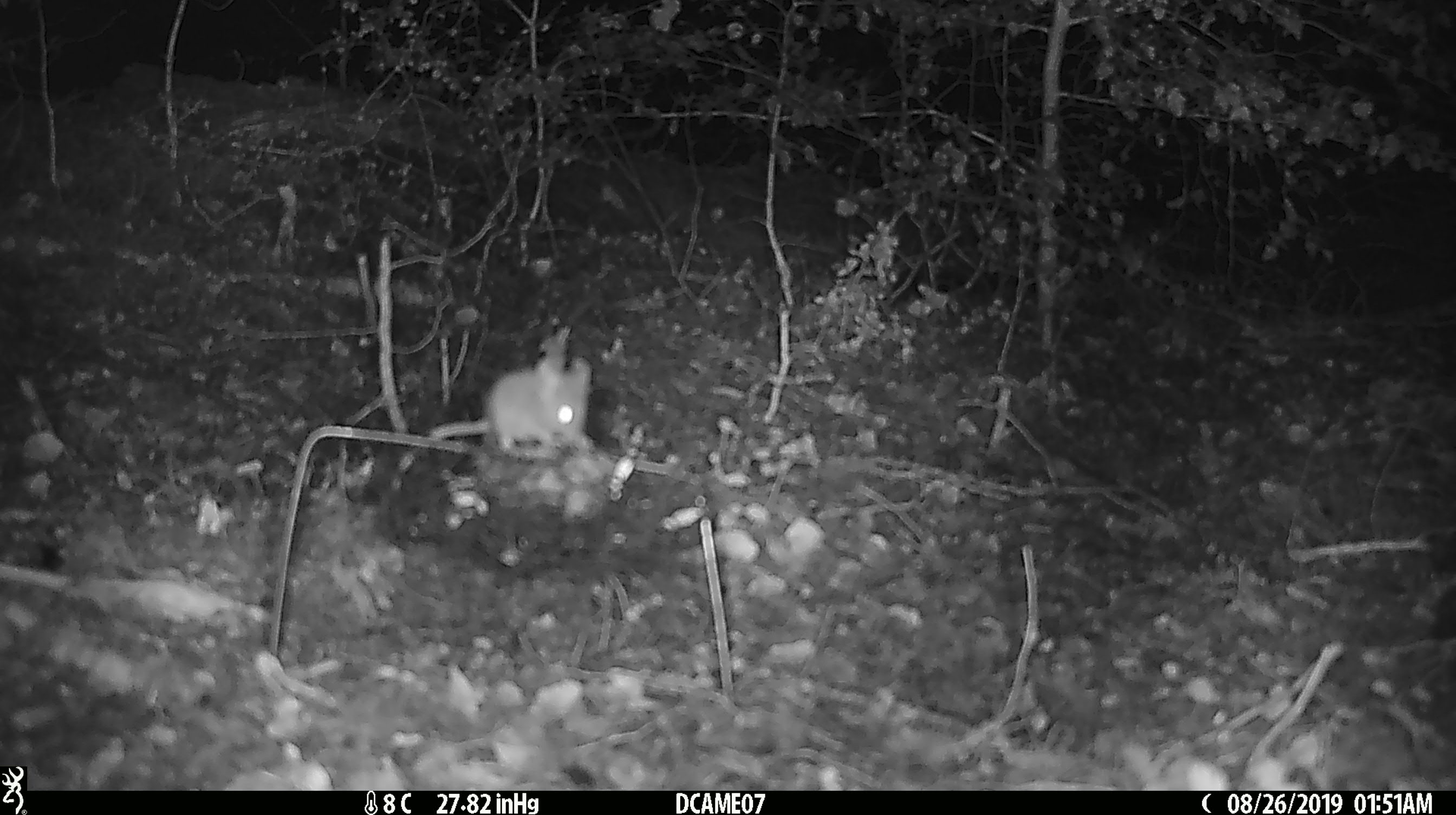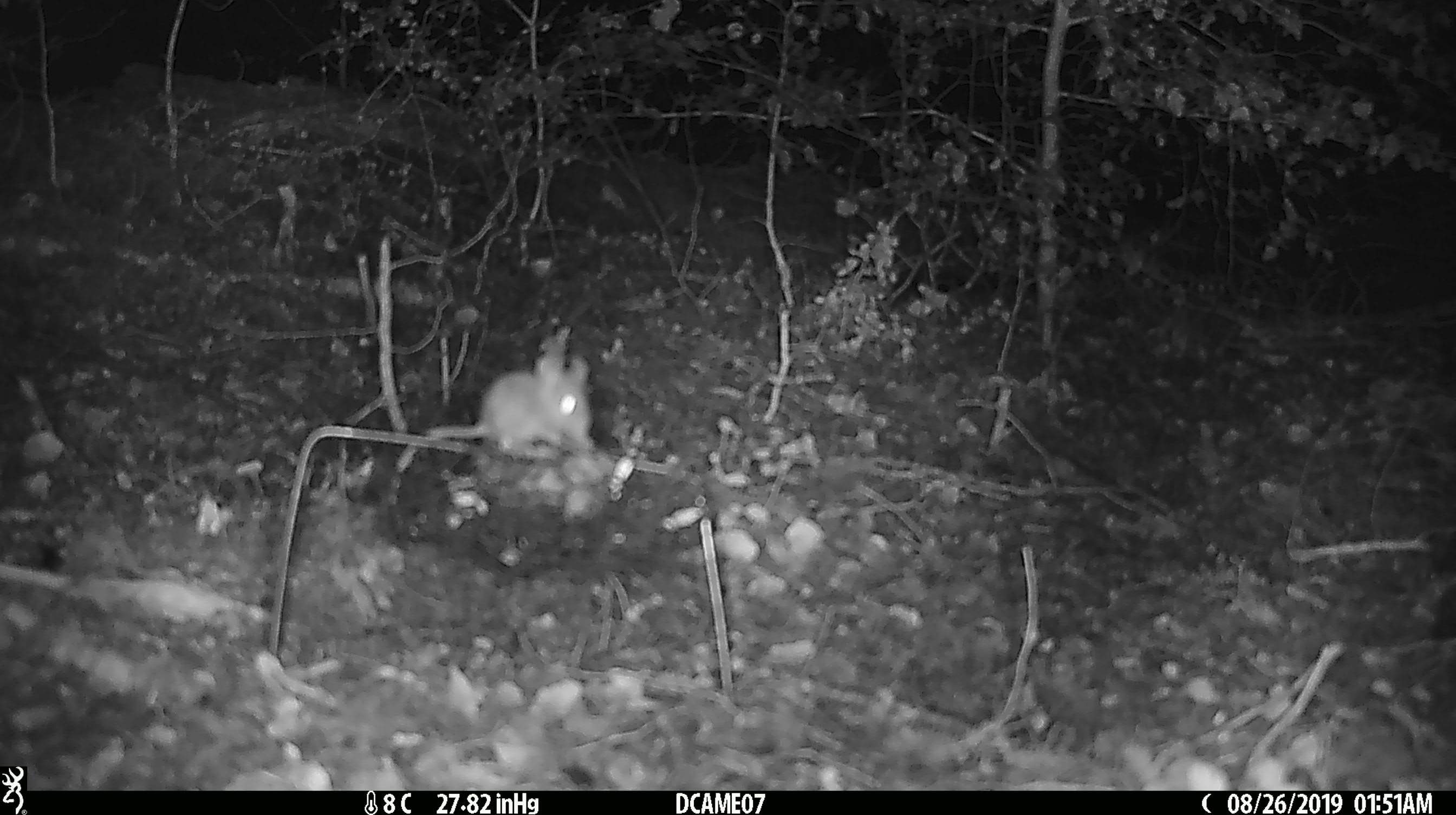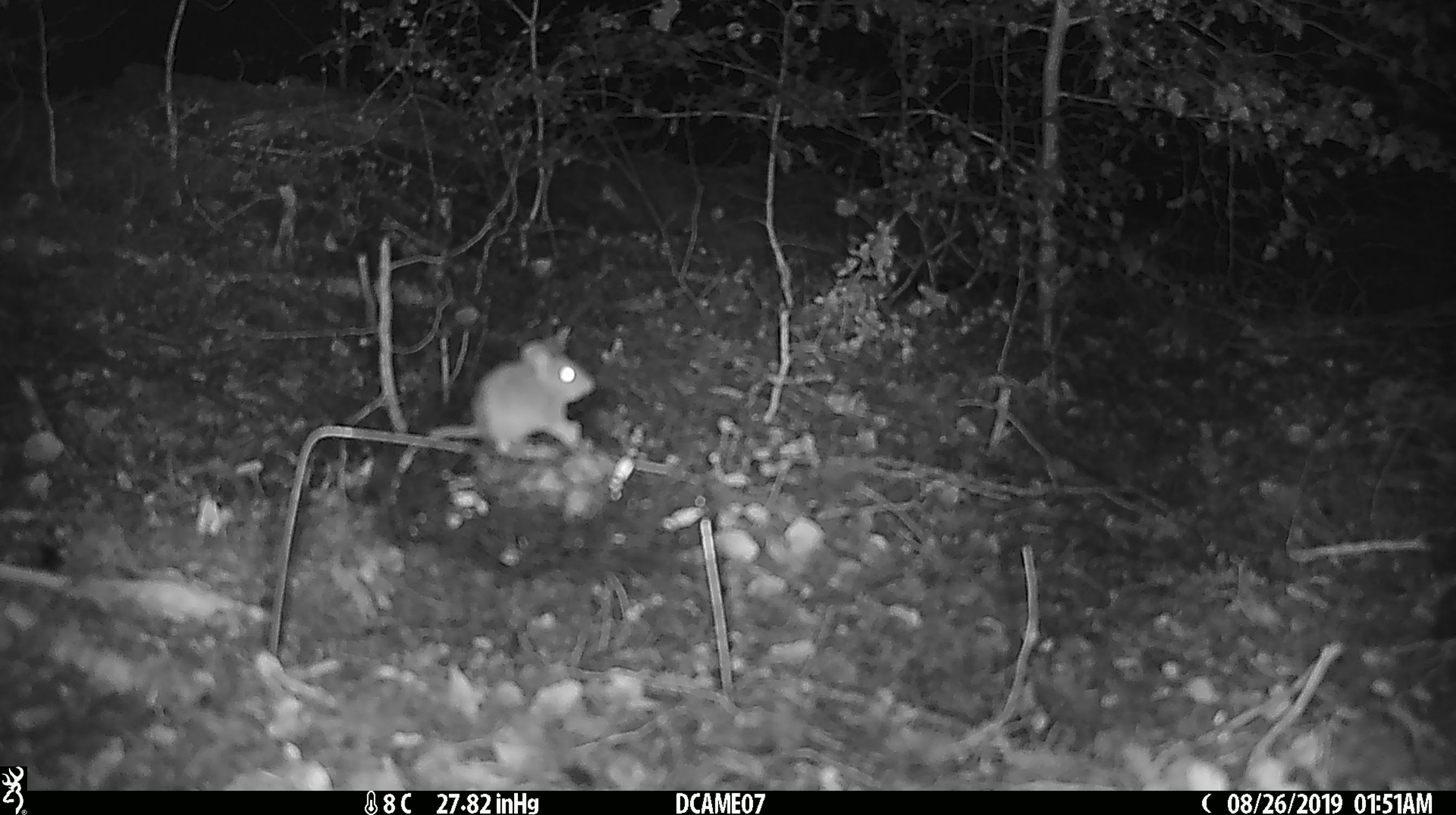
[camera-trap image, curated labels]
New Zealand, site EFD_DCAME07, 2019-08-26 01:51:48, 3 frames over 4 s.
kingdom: Animalia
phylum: Chordata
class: Mammalia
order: Rodentia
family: Muridae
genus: Mus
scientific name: Mus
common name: mouse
Mouse (Mus).